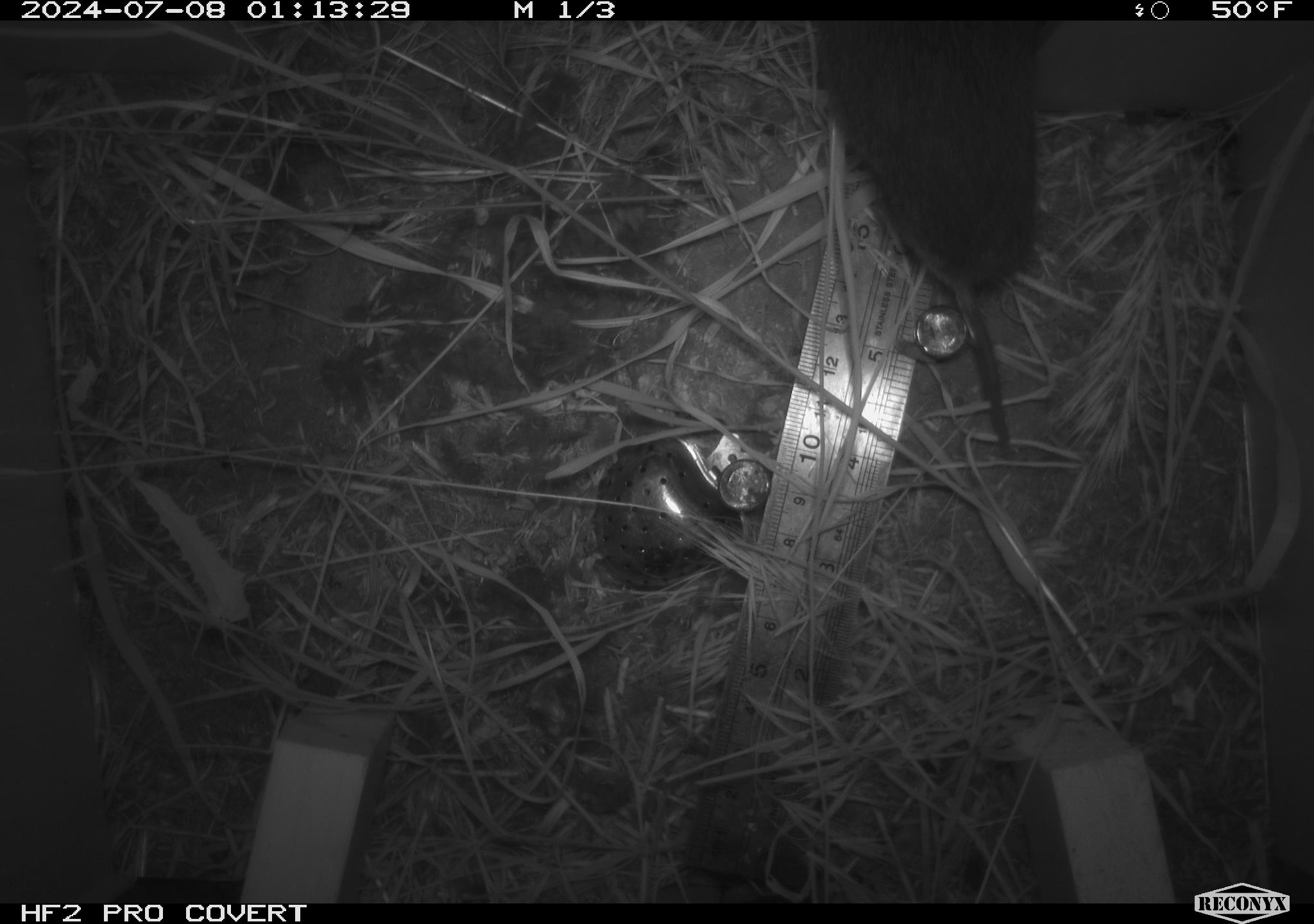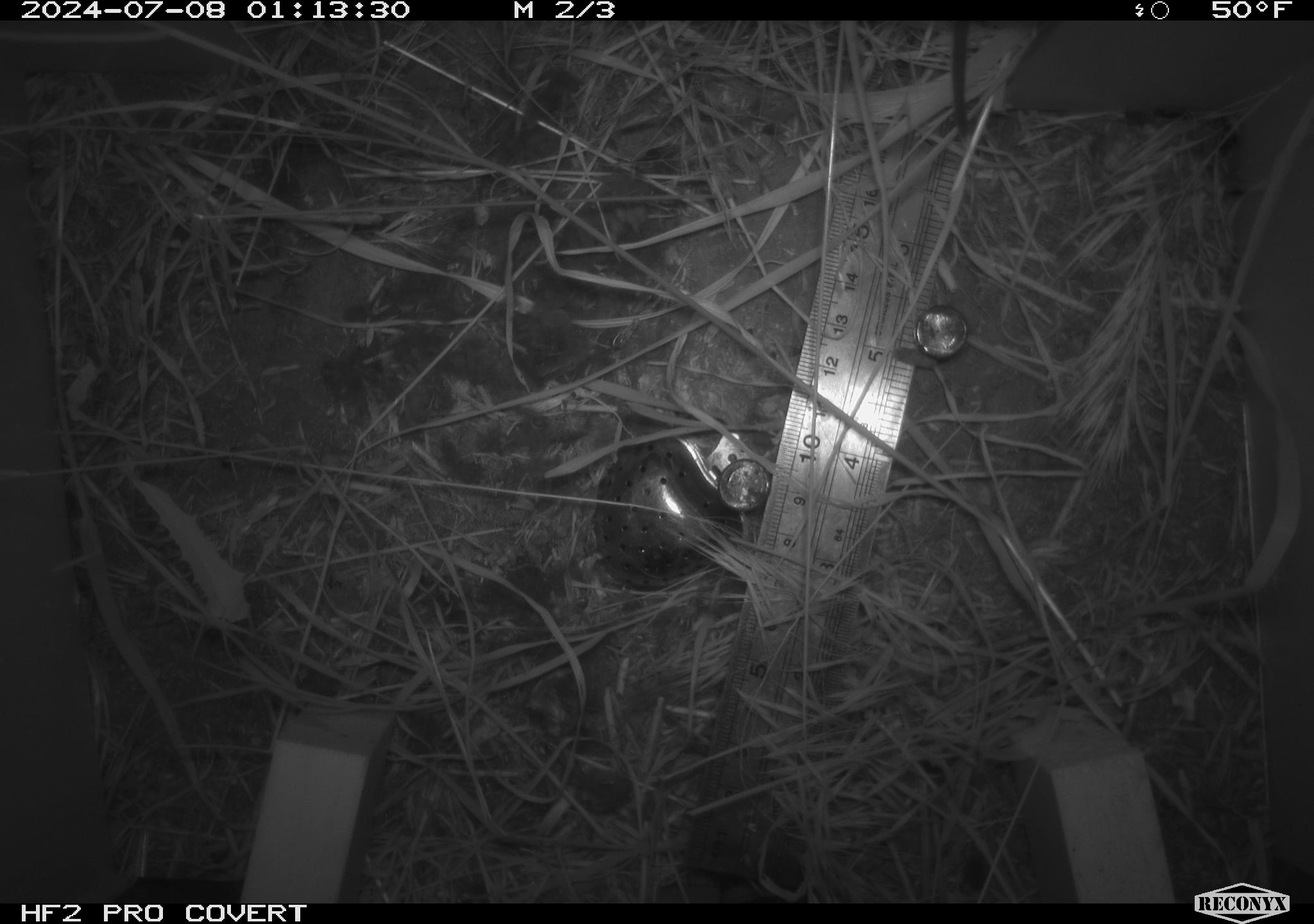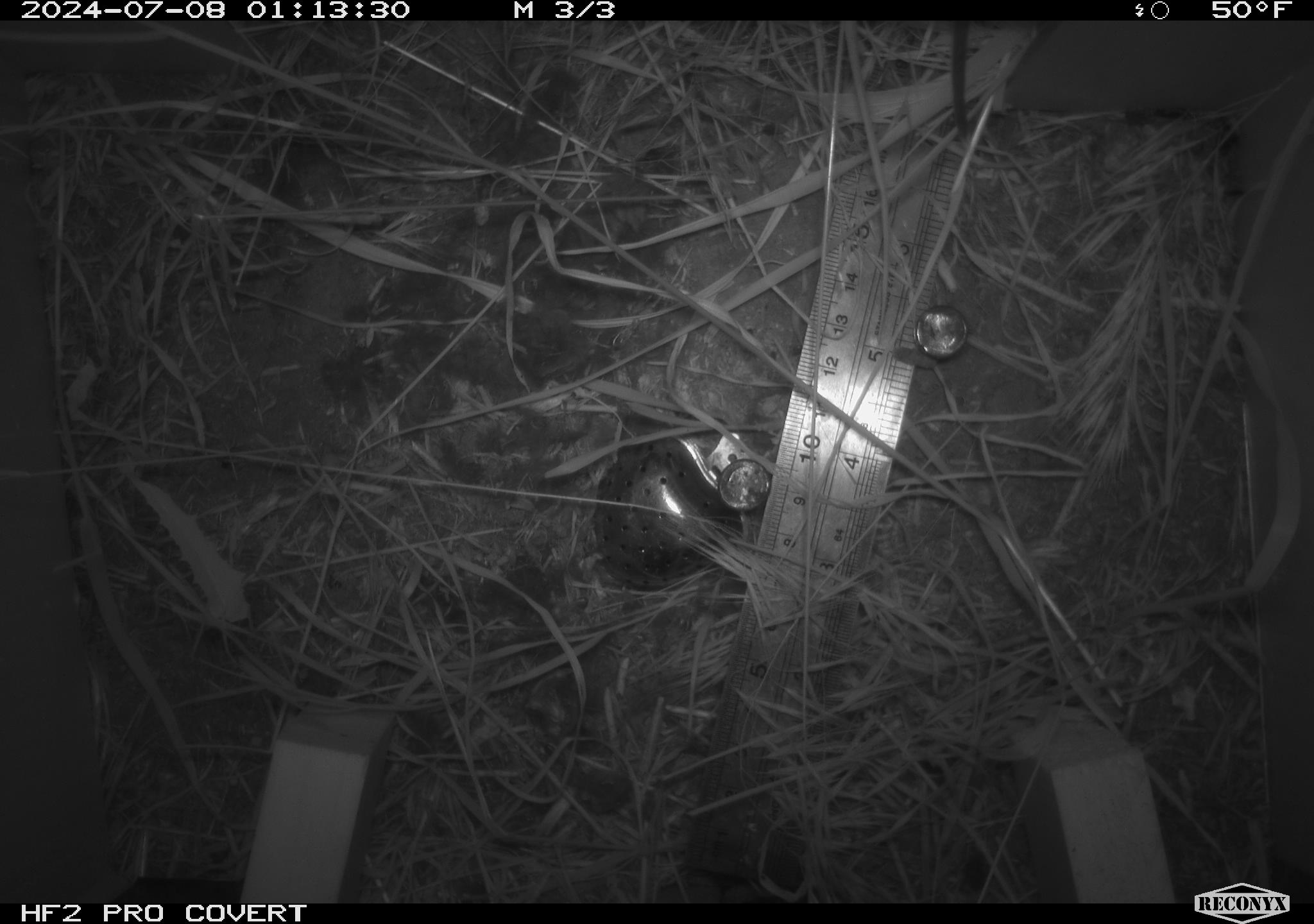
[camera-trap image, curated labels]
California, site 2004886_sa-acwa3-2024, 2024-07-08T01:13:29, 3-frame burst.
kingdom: Animalia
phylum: Chordata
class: Mammalia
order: Rodentia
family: Cricetidae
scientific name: Arvicolinae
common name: voles, lemmings, and muskrats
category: arvicolinae subfamily